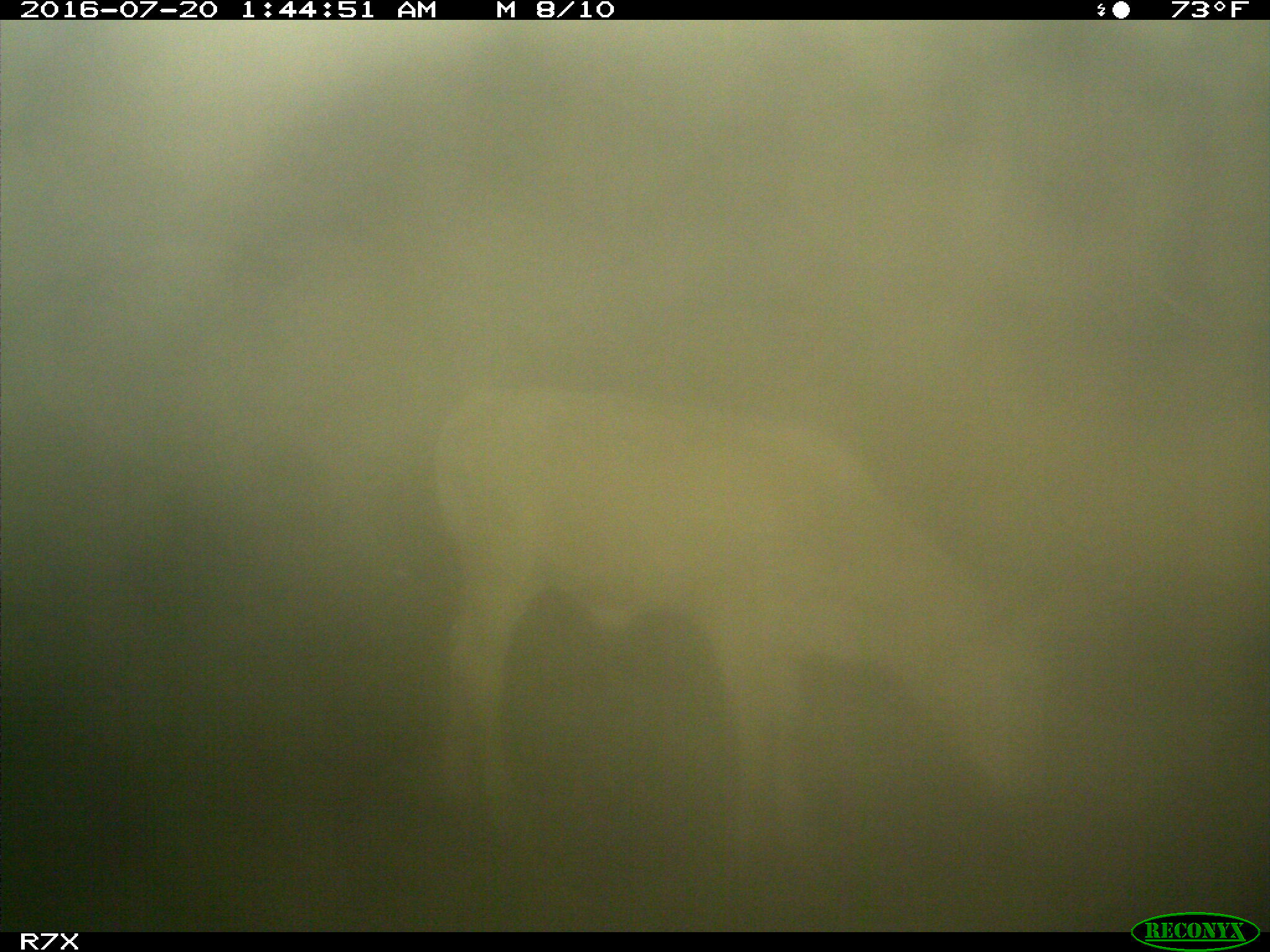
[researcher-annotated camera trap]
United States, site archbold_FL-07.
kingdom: Animalia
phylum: Chordata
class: Mammalia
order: Artiodactyla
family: Bovidae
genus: Bos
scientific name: Bos taurus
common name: domestic cow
Bos taurus (domestic cow).